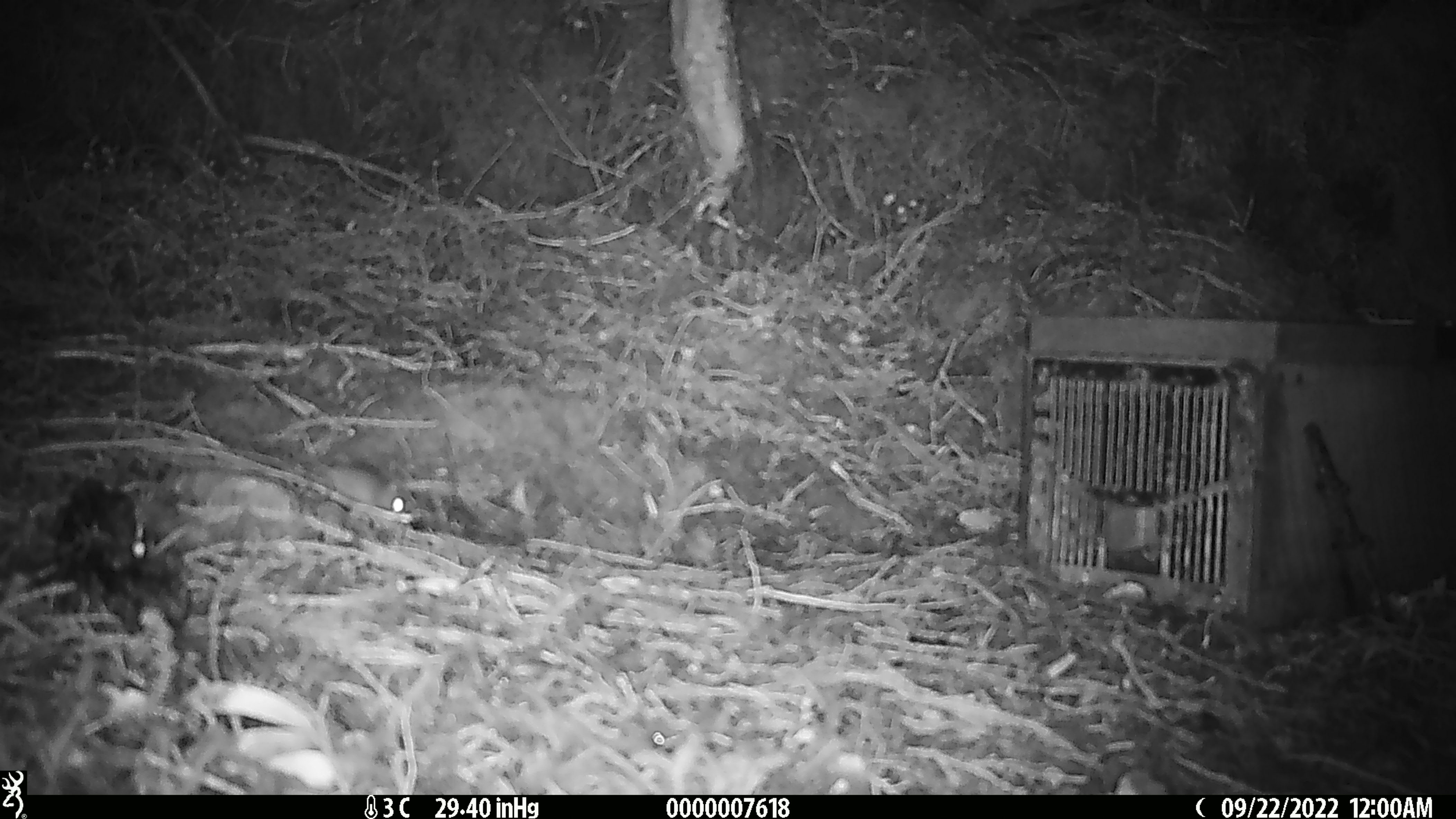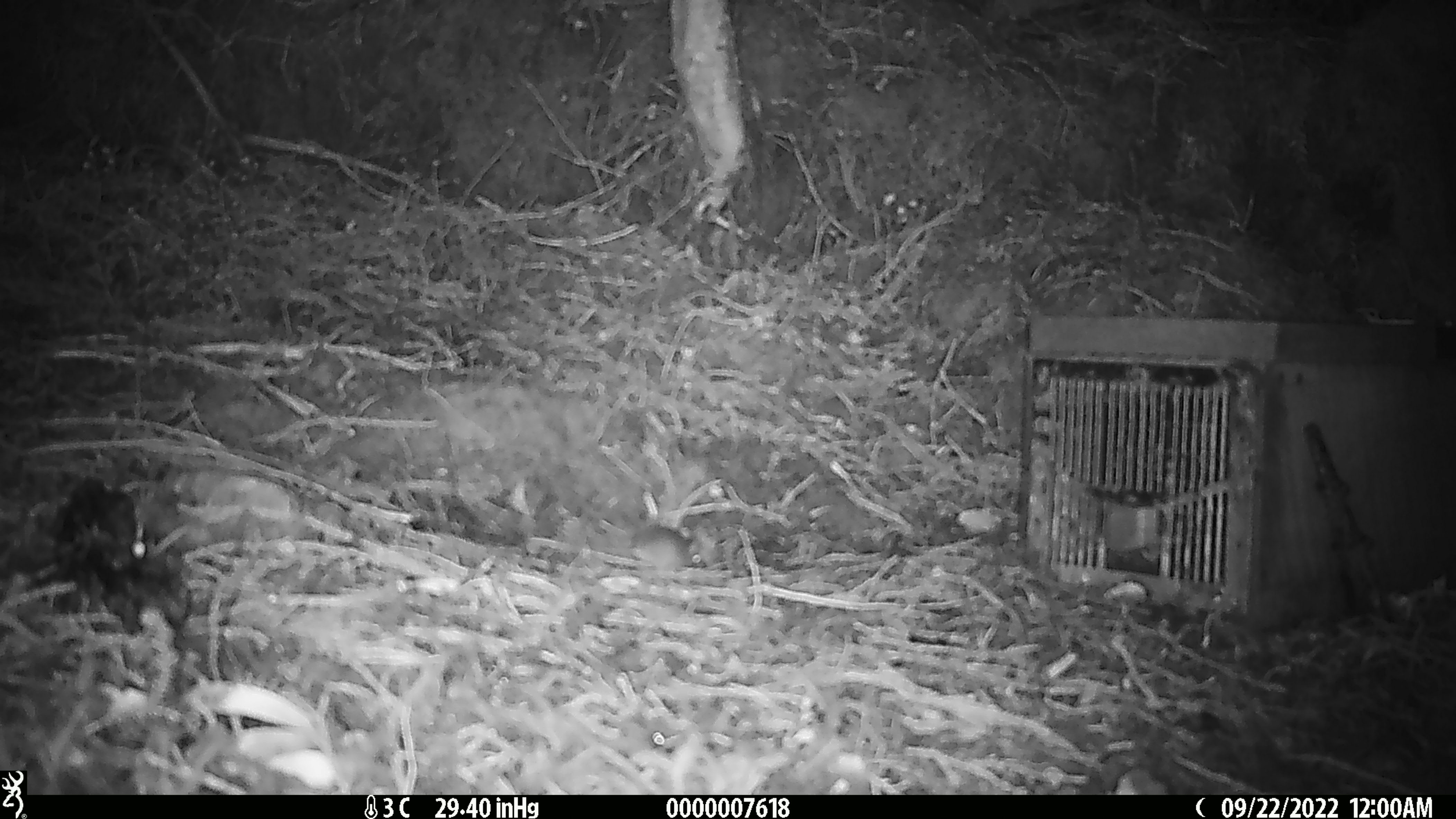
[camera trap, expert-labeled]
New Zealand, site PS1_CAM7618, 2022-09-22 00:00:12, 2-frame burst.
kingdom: Animalia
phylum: Chordata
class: Mammalia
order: Rodentia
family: Muridae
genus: Mus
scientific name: Mus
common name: mouse